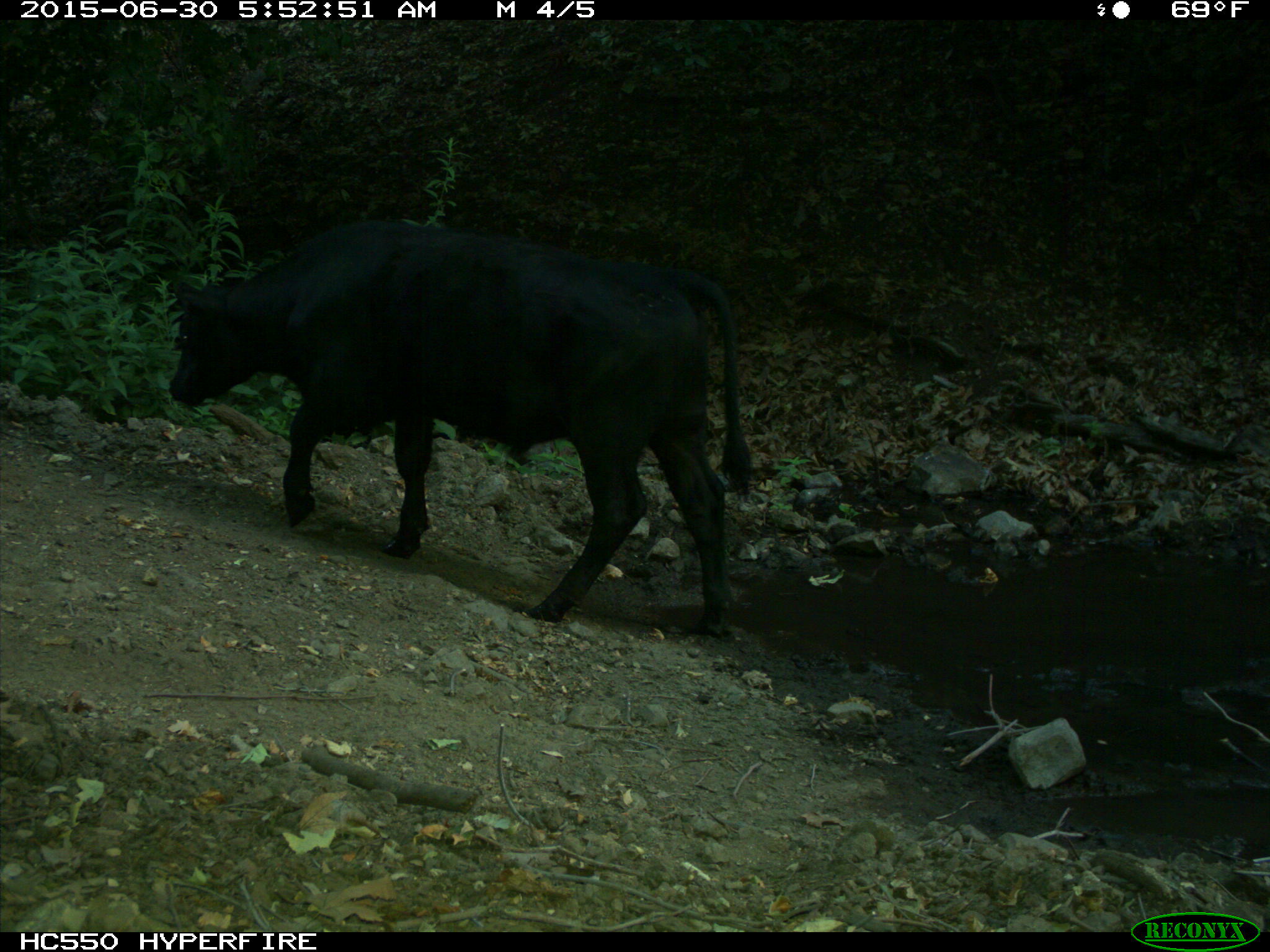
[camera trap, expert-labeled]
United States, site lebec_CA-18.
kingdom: Animalia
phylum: Chordata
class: Mammalia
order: Artiodactyla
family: Bovidae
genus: Bos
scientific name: Bos taurus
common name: domestic cow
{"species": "Bos taurus (domestic cow)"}